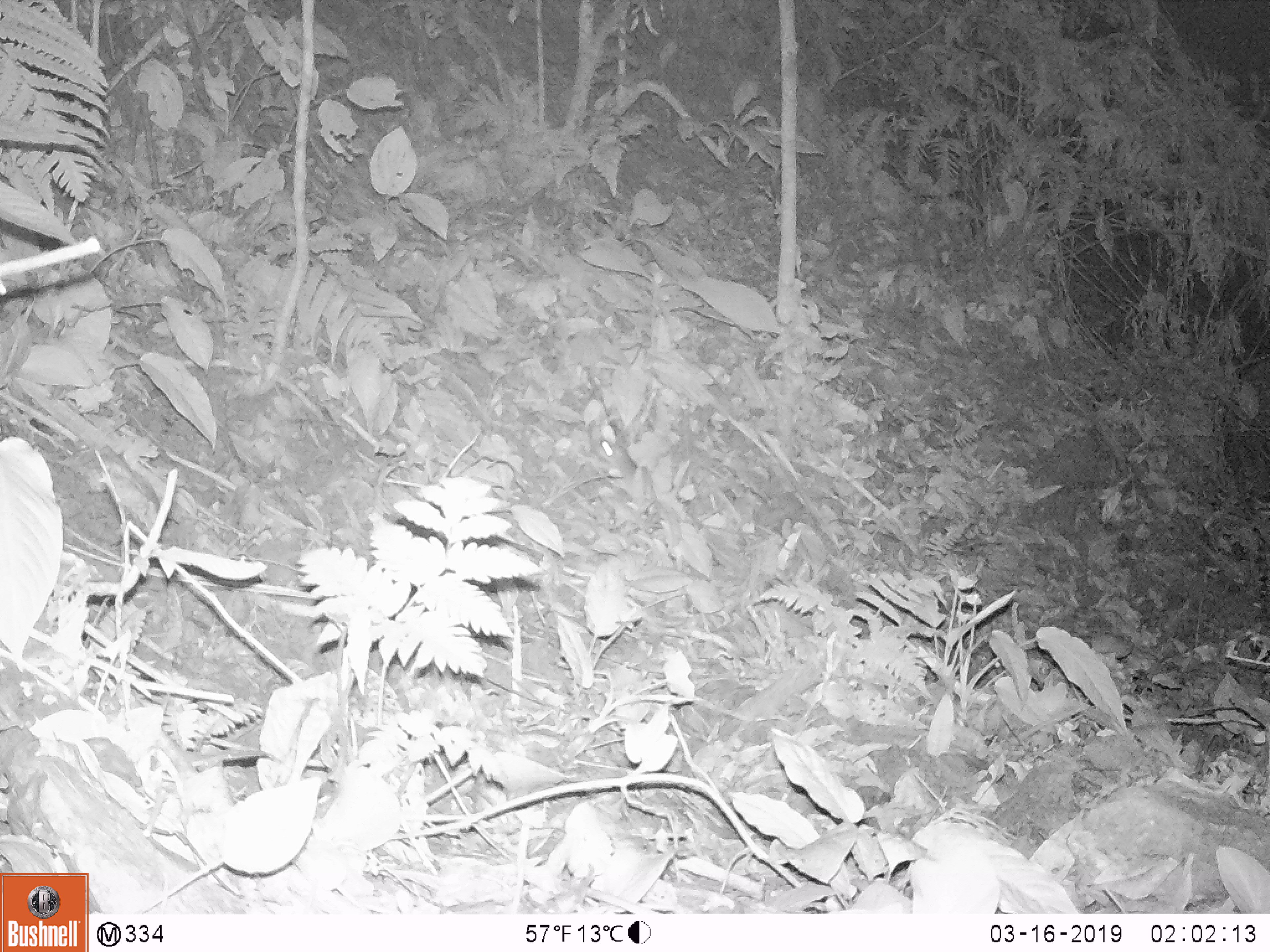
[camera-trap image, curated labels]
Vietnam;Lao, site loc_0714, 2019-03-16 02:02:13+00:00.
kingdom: Animalia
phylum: Chordata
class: Mammalia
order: Rodentia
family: Muridae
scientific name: Muridae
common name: old-world mice and rats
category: unidentified murid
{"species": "unidentified murid (old-world mice and rats) (Muridae)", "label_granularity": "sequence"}